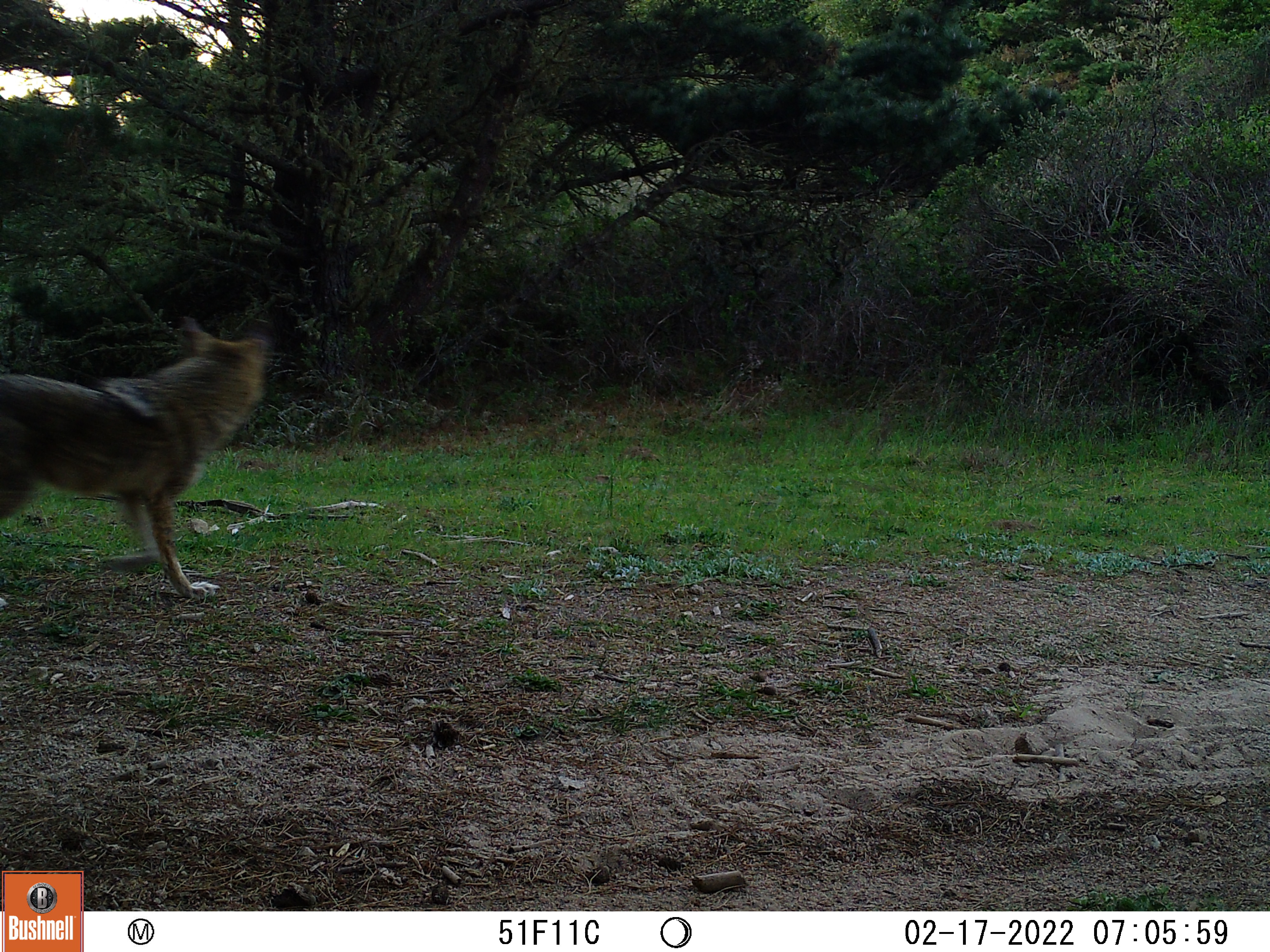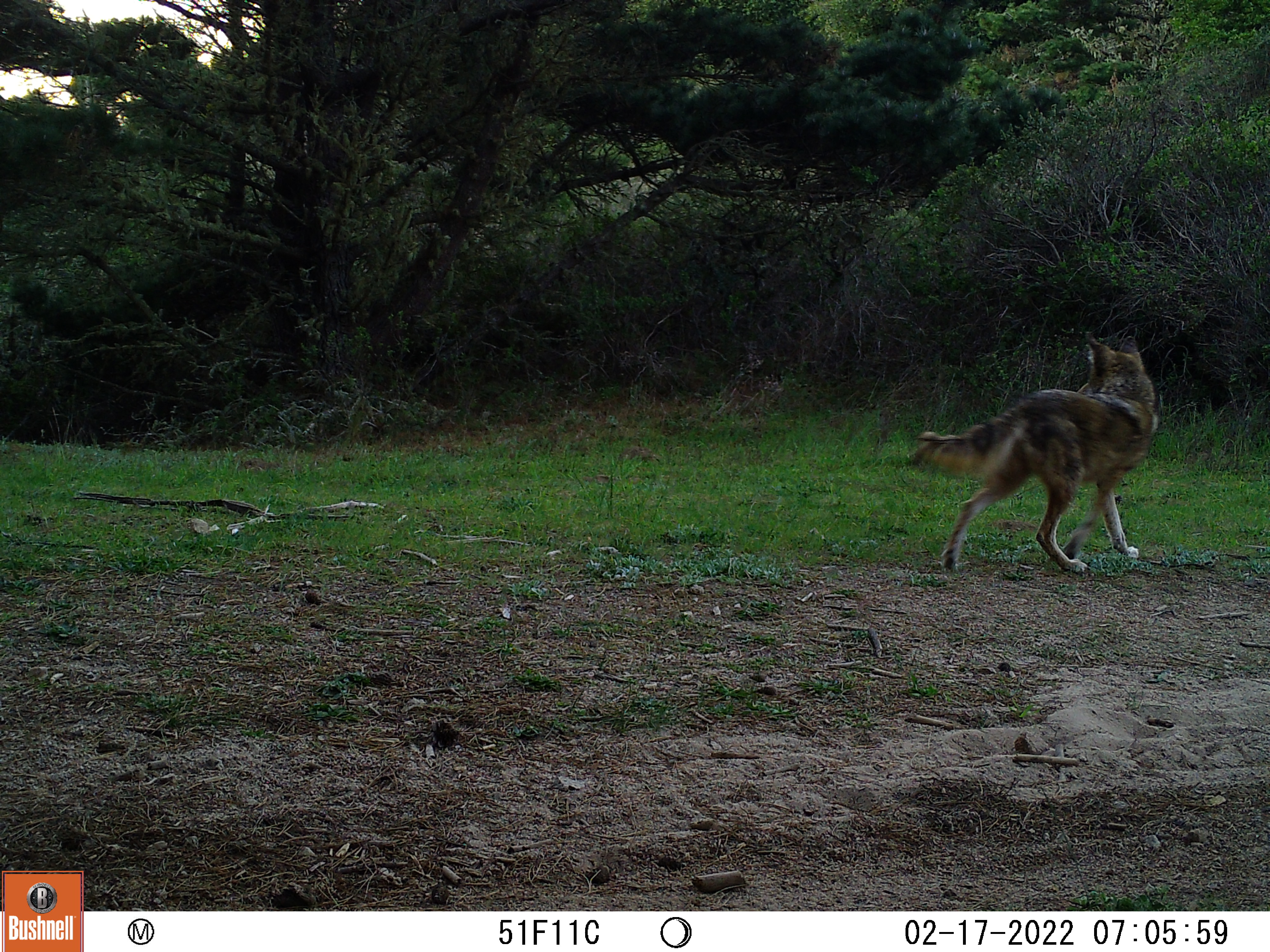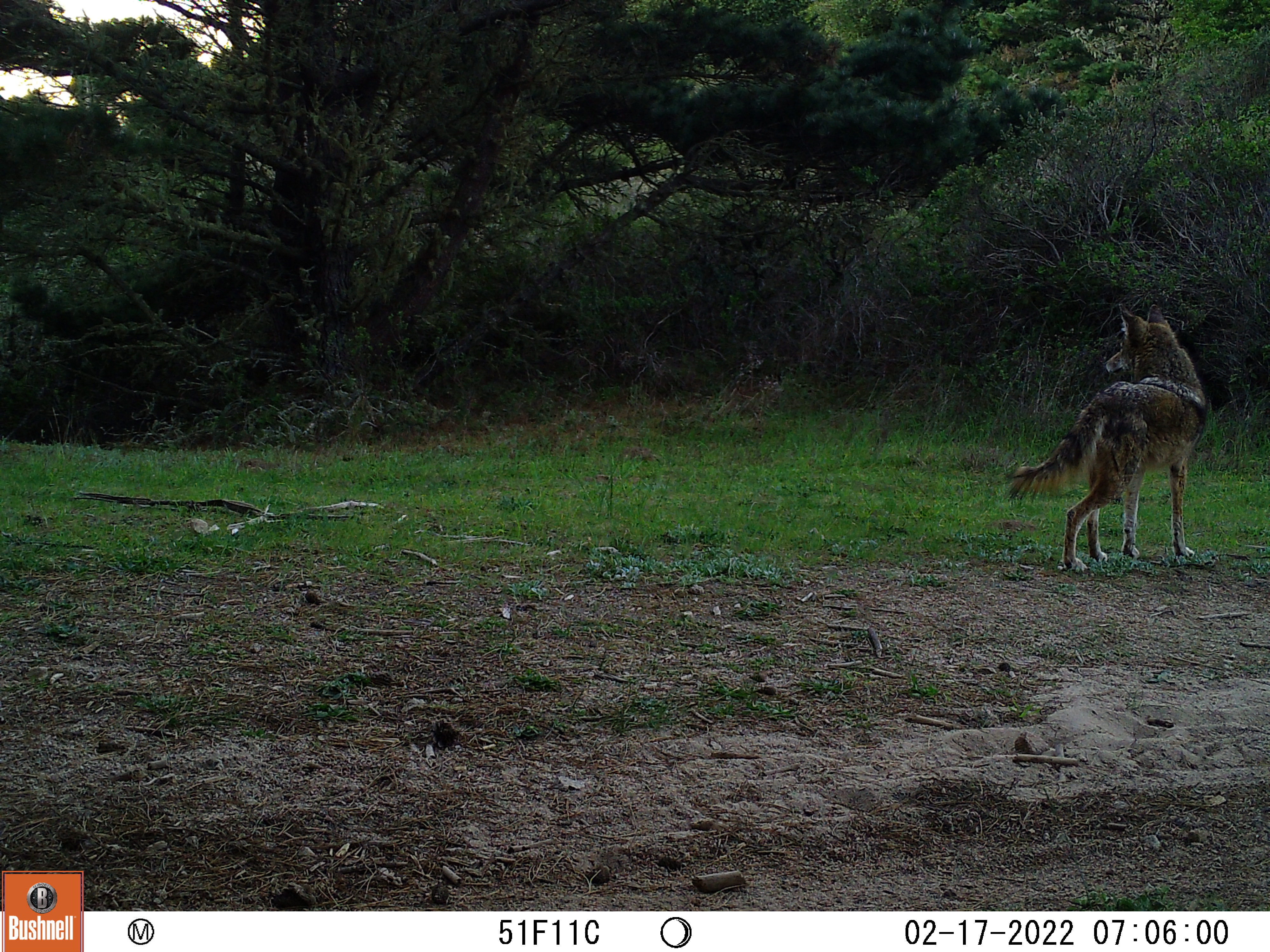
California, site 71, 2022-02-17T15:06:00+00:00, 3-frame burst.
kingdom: Animalia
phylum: Chordata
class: Mammalia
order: Carnivora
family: Canidae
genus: Canis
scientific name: Canis latrans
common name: coyote